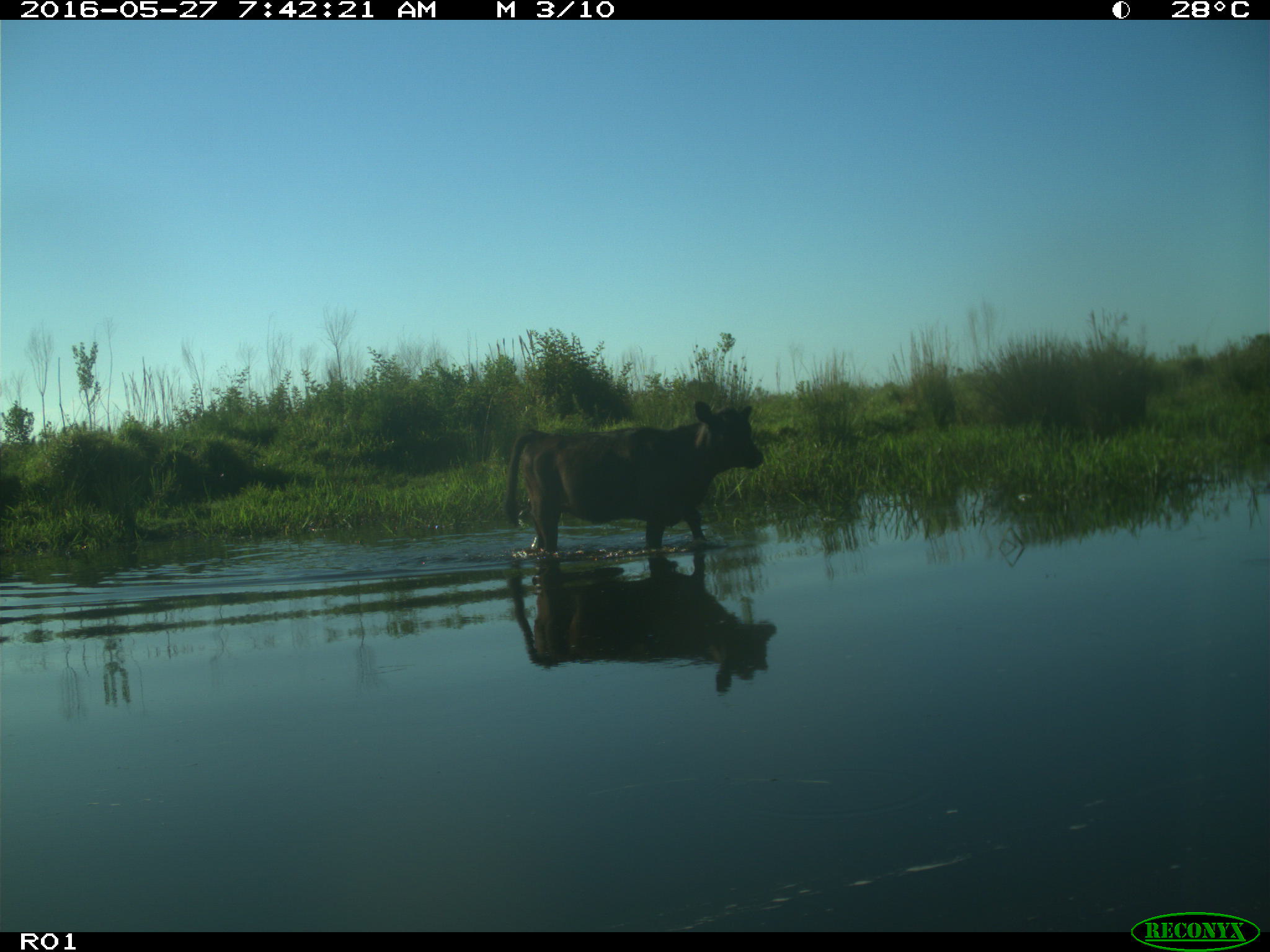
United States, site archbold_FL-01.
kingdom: Animalia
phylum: Chordata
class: Mammalia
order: Artiodactyla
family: Bovidae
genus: Bos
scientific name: Bos taurus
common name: domestic cow